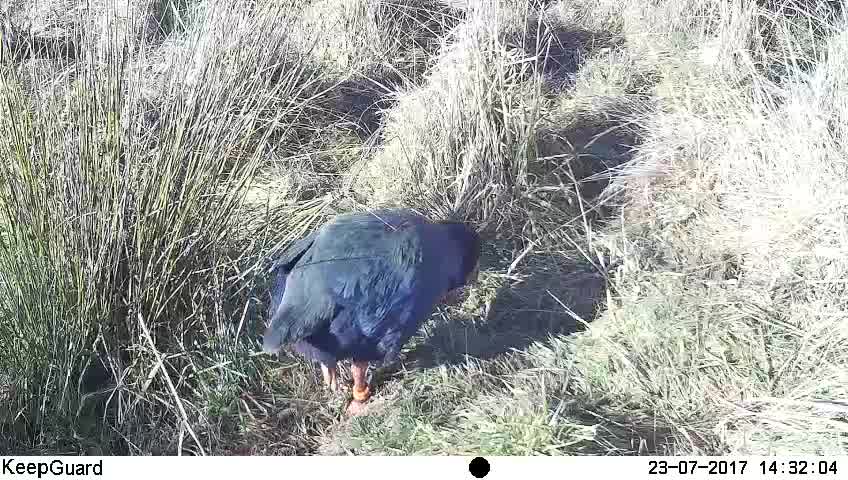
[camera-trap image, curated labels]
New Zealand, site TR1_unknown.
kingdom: Animalia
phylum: Chordata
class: Aves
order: Gruiformes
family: Rallidae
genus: Porphyrio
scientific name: Porphyrio mantelli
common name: takahe